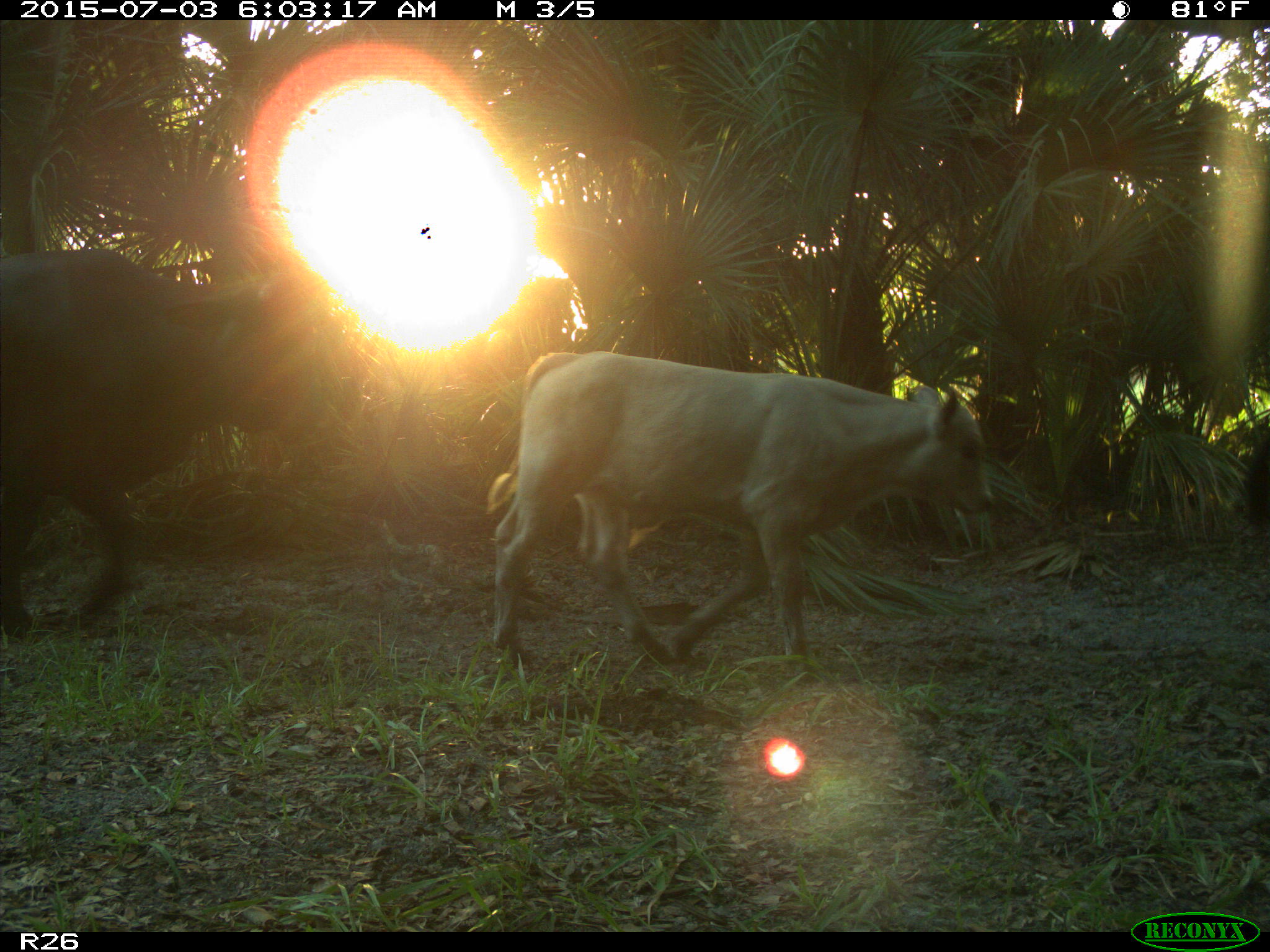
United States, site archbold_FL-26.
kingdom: Animalia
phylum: Chordata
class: Mammalia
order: Artiodactyla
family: Bovidae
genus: Bos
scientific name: Bos taurus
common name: domestic cow